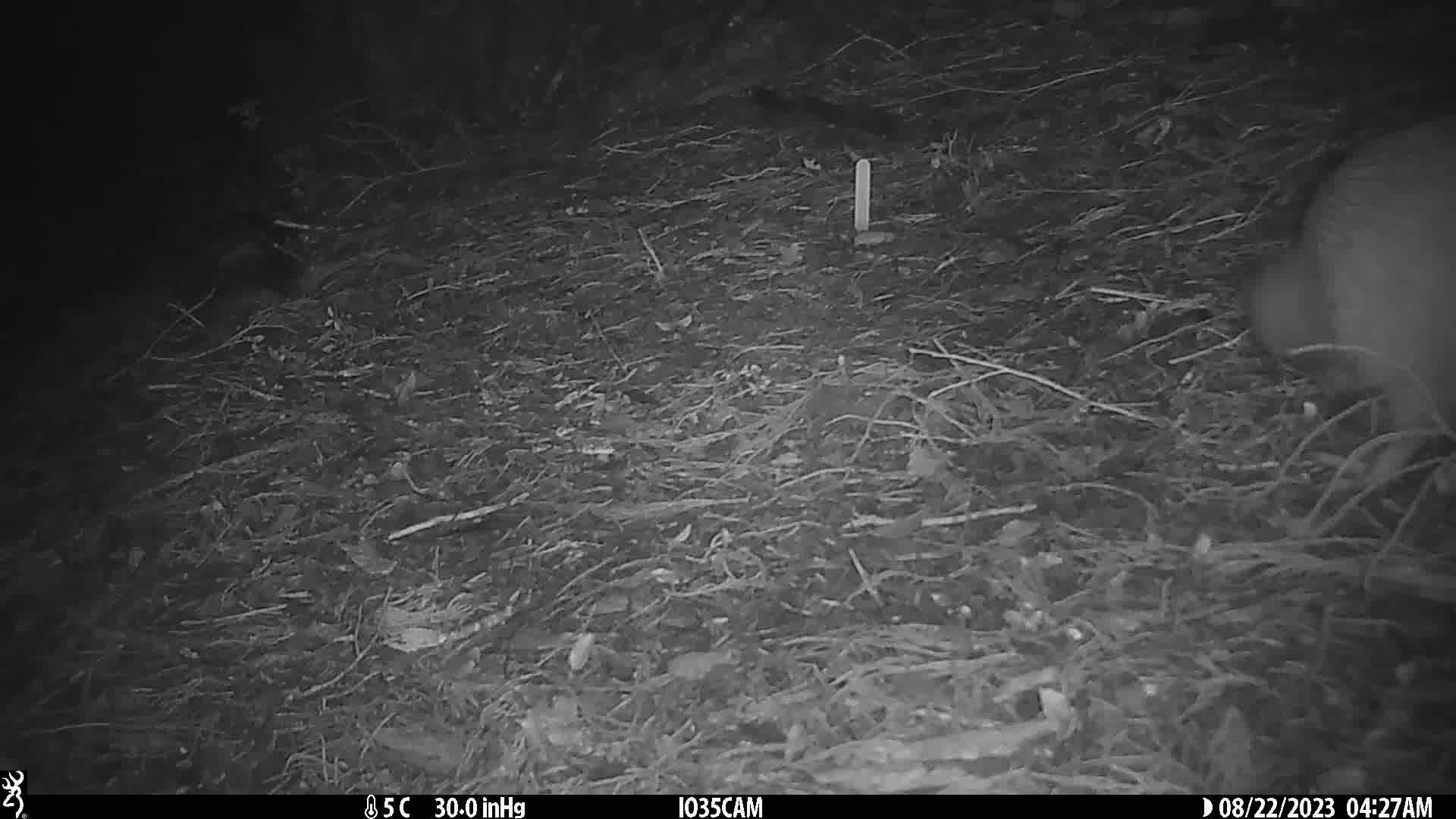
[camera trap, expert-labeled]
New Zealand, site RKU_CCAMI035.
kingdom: Animalia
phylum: Chordata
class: Aves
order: Apterygiformes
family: Apterygidae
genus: Apteryx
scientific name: Apteryx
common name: kiwi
Kiwi (Apteryx).